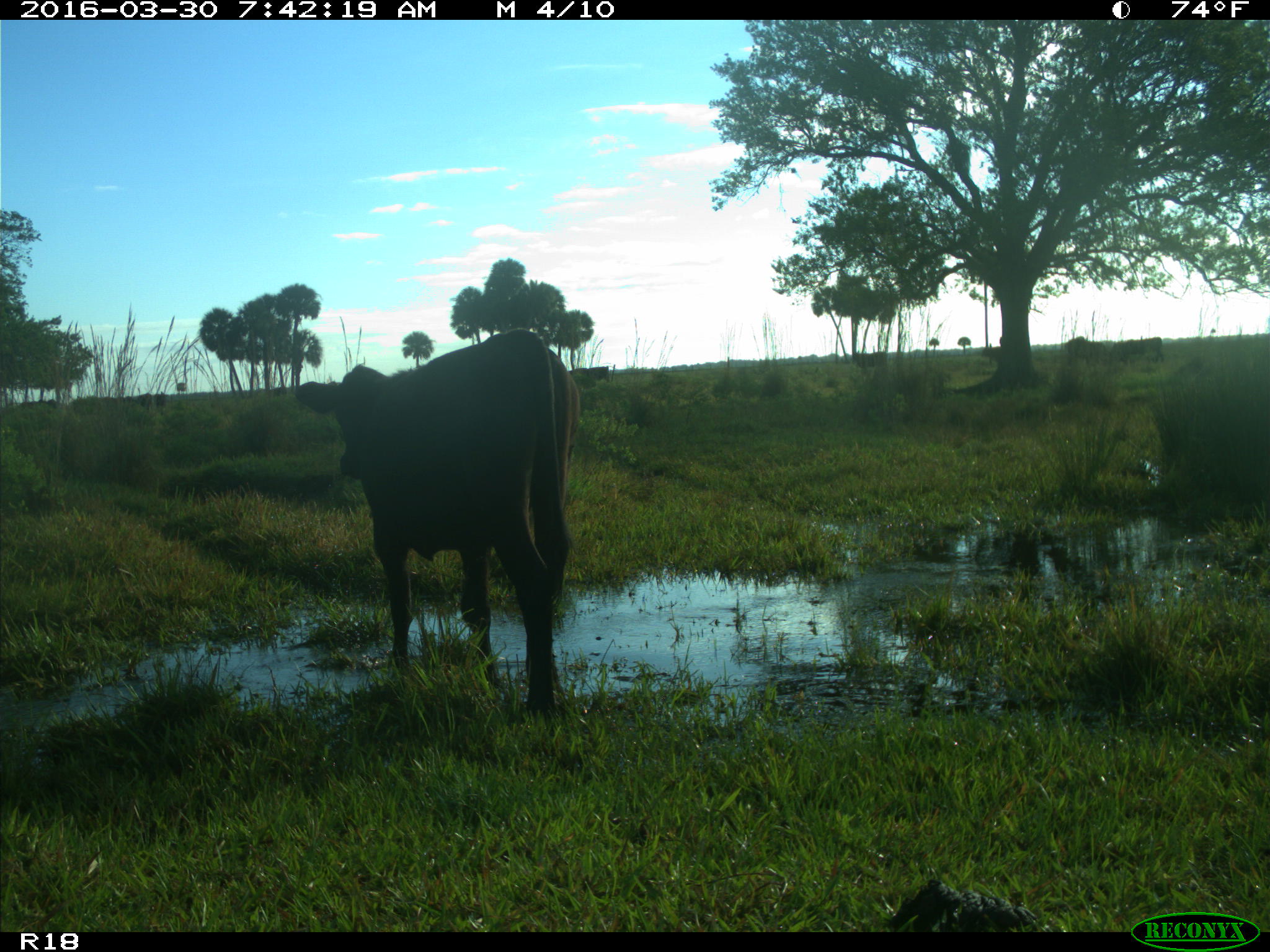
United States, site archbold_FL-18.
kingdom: Animalia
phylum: Chordata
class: Mammalia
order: Artiodactyla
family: Bovidae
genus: Bos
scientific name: Bos taurus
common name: domestic cow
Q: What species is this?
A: Bos taurus (domestic cow).